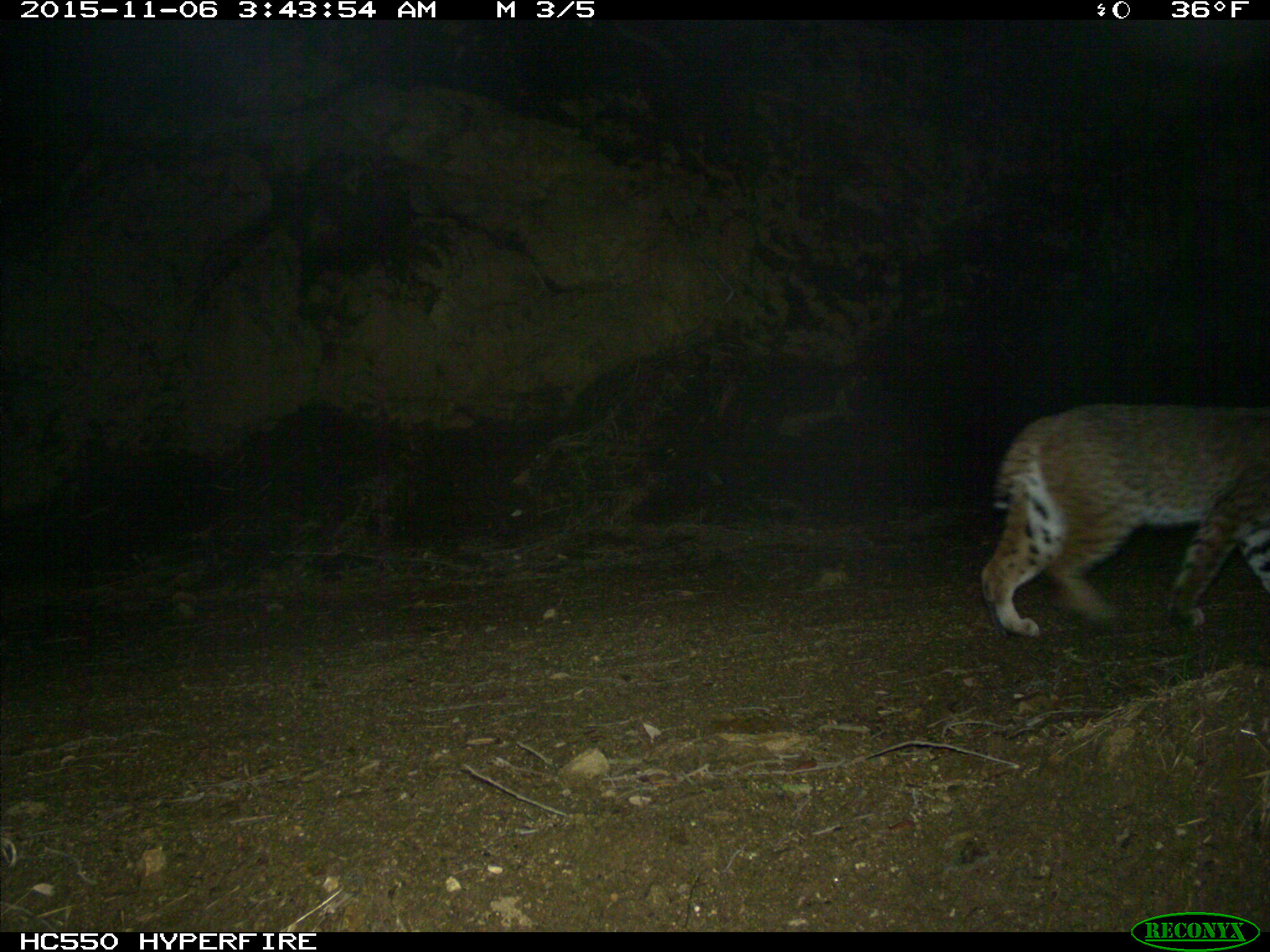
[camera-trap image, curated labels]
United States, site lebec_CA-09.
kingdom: Animalia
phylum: Chordata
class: Mammalia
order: Carnivora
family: Felidae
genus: Lynx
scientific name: Lynx rufus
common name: bobcat